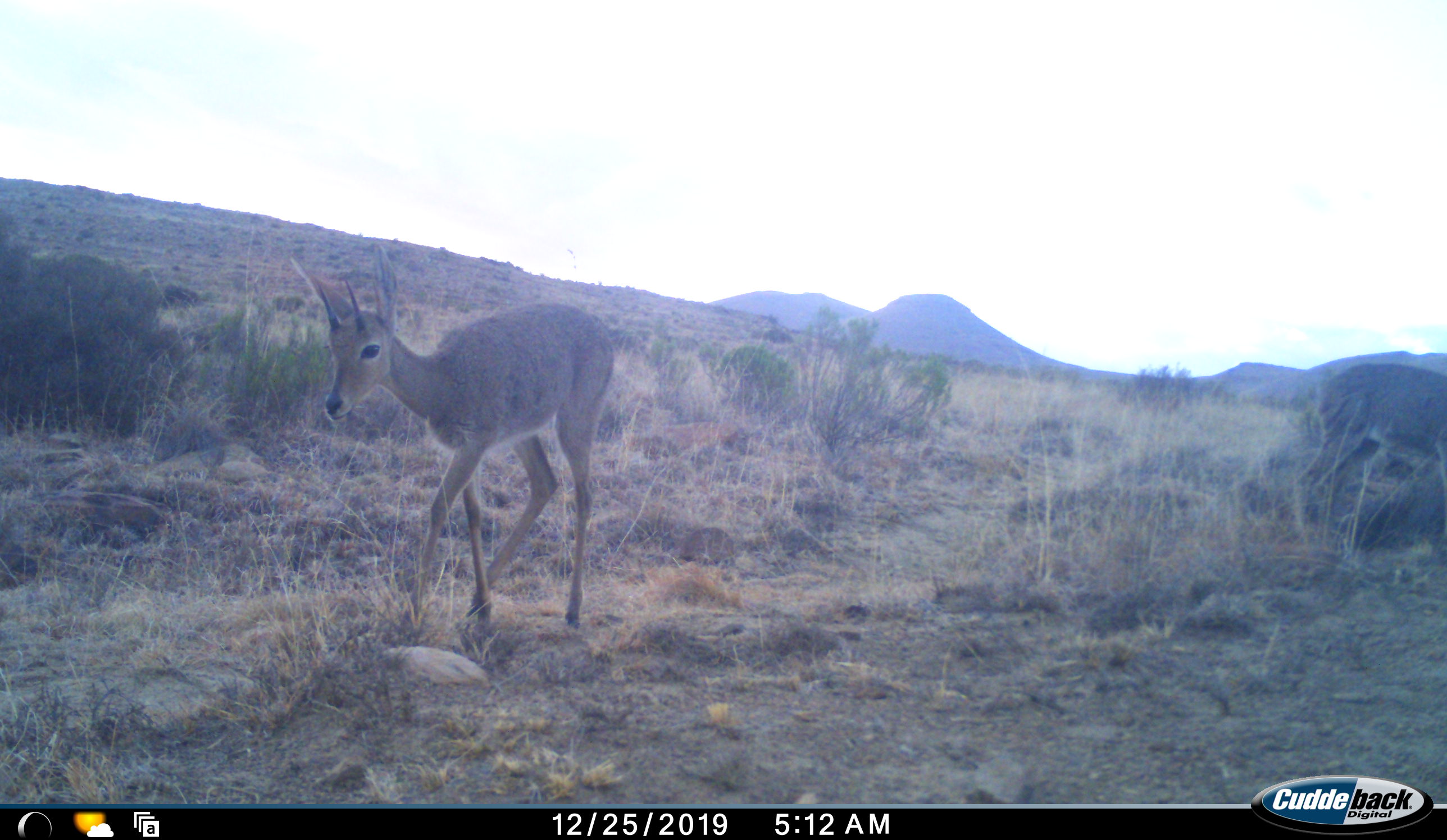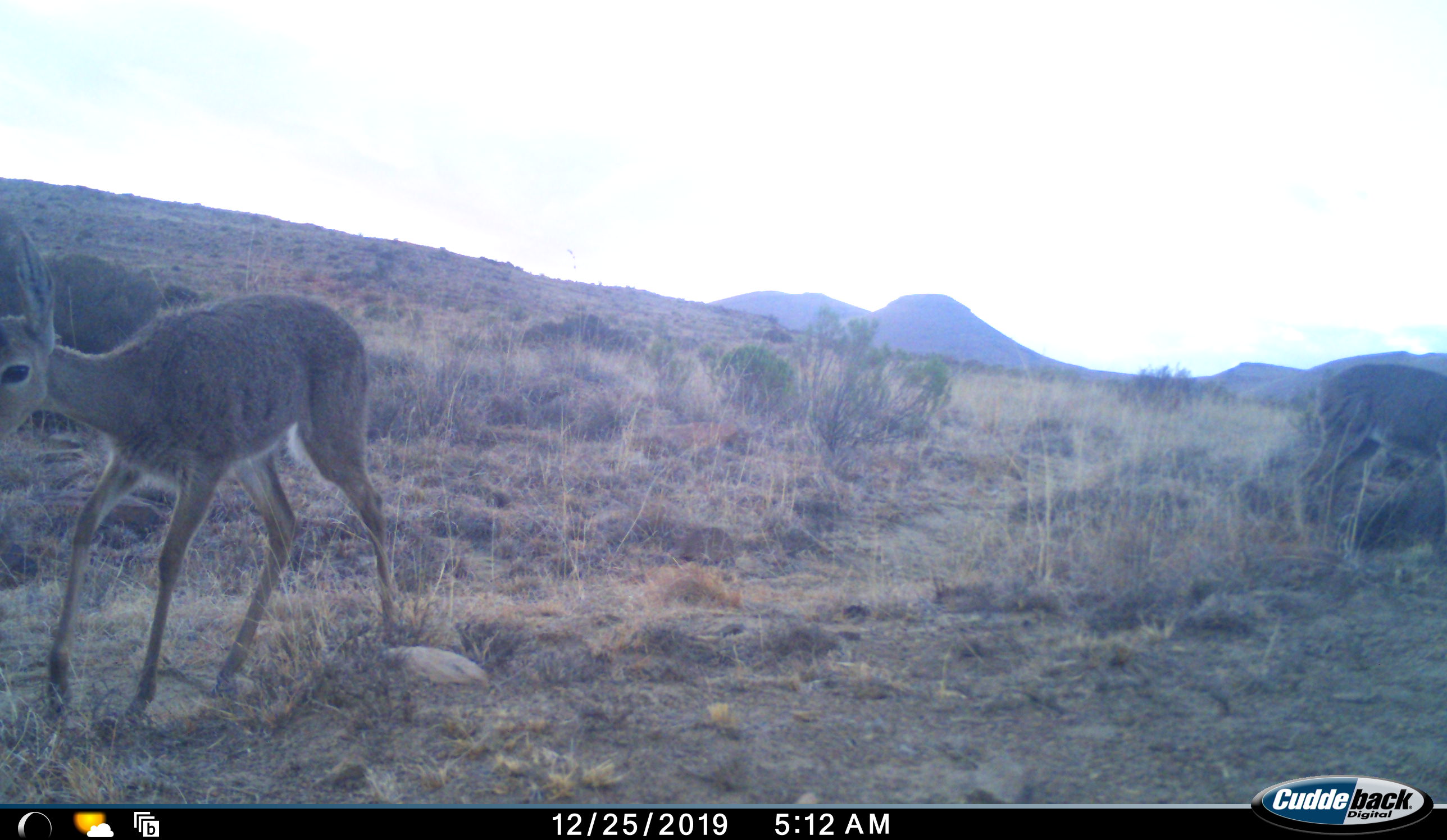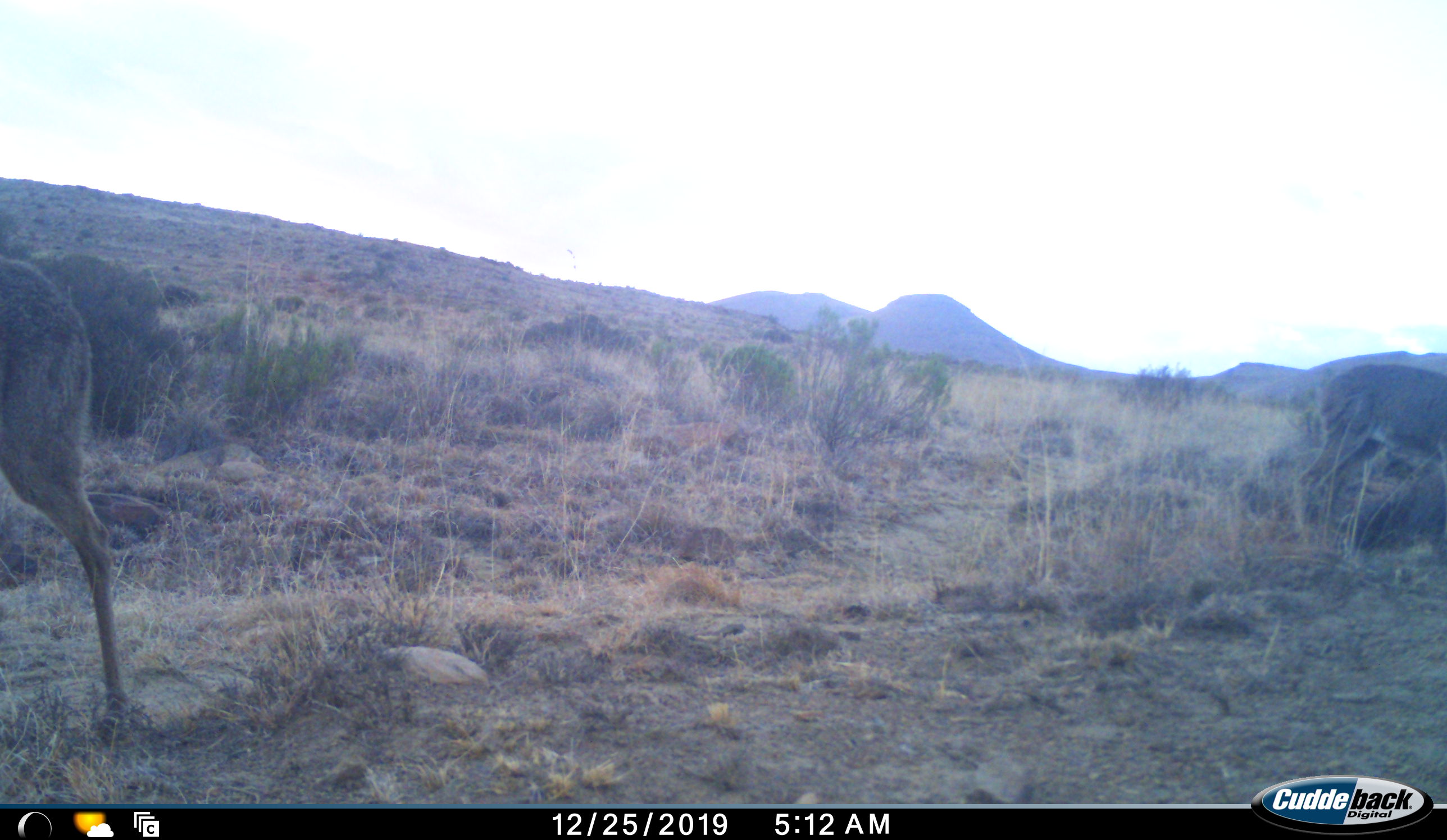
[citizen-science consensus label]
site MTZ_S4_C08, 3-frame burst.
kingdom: Animalia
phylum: Chordata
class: Mammalia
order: Artiodactyla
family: Bovidae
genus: Pelea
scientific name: Pelea capreolus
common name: grey rhebok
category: rhebokgrey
Rhebokgrey (grey rhebok) (Pelea capreolus), count 2. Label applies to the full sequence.